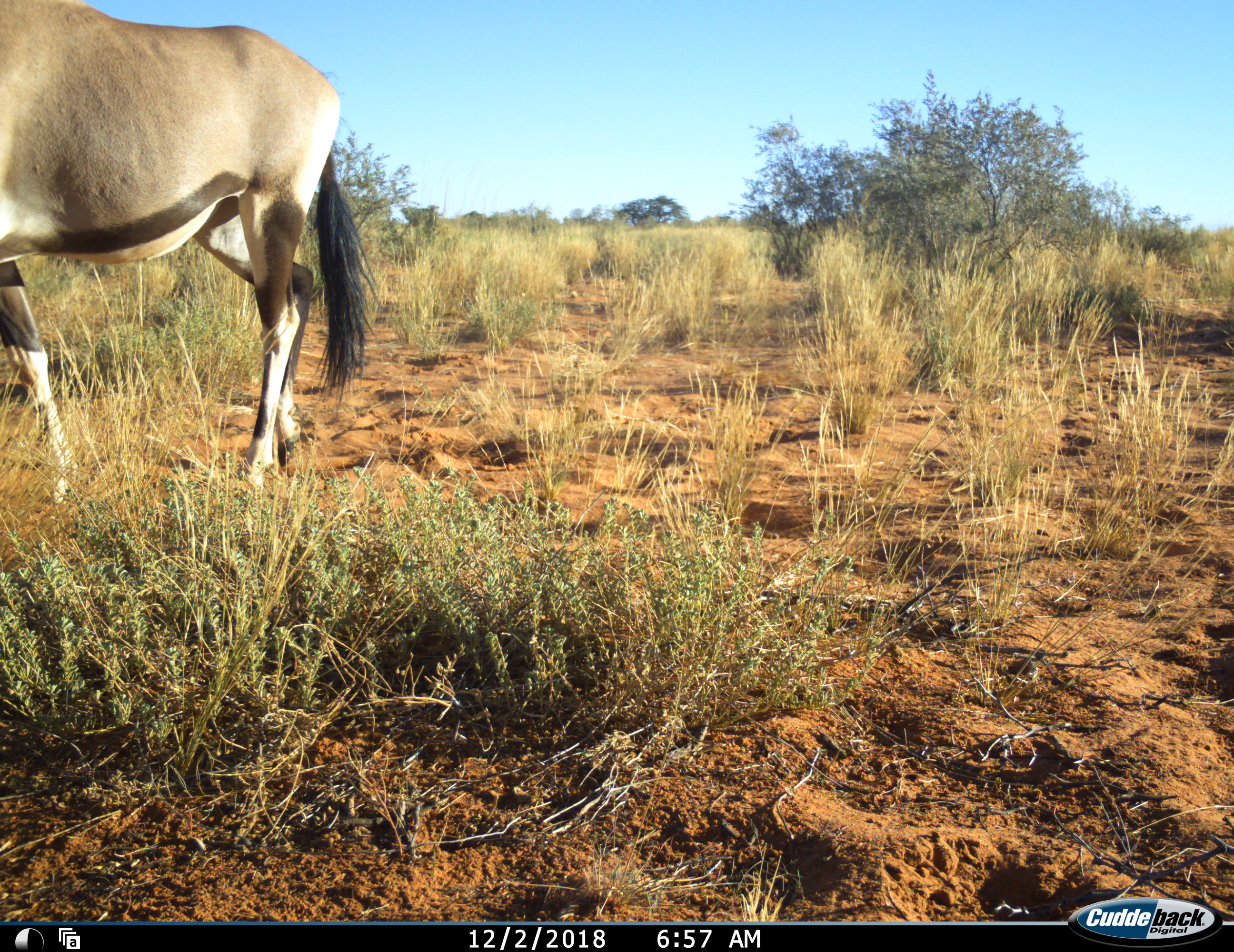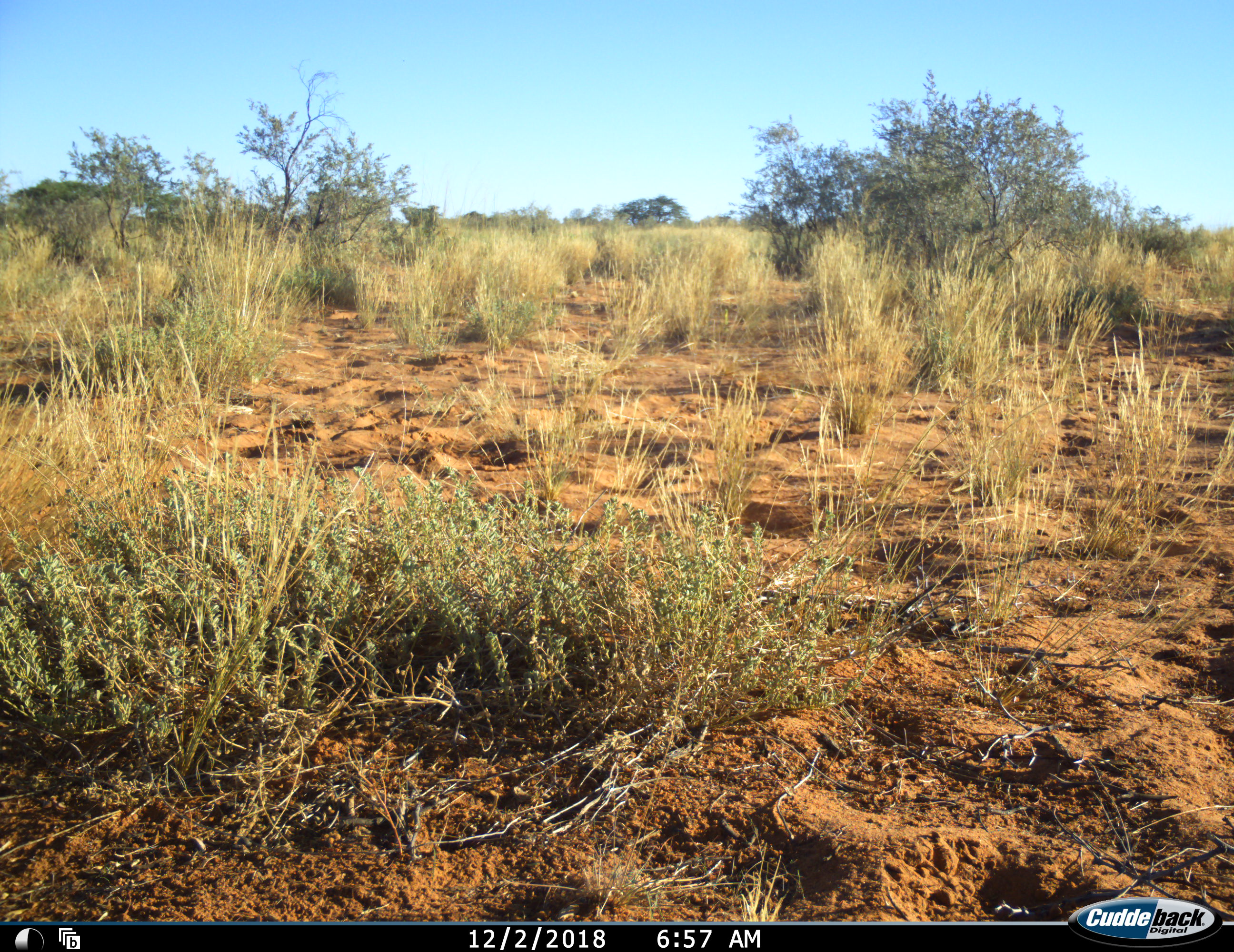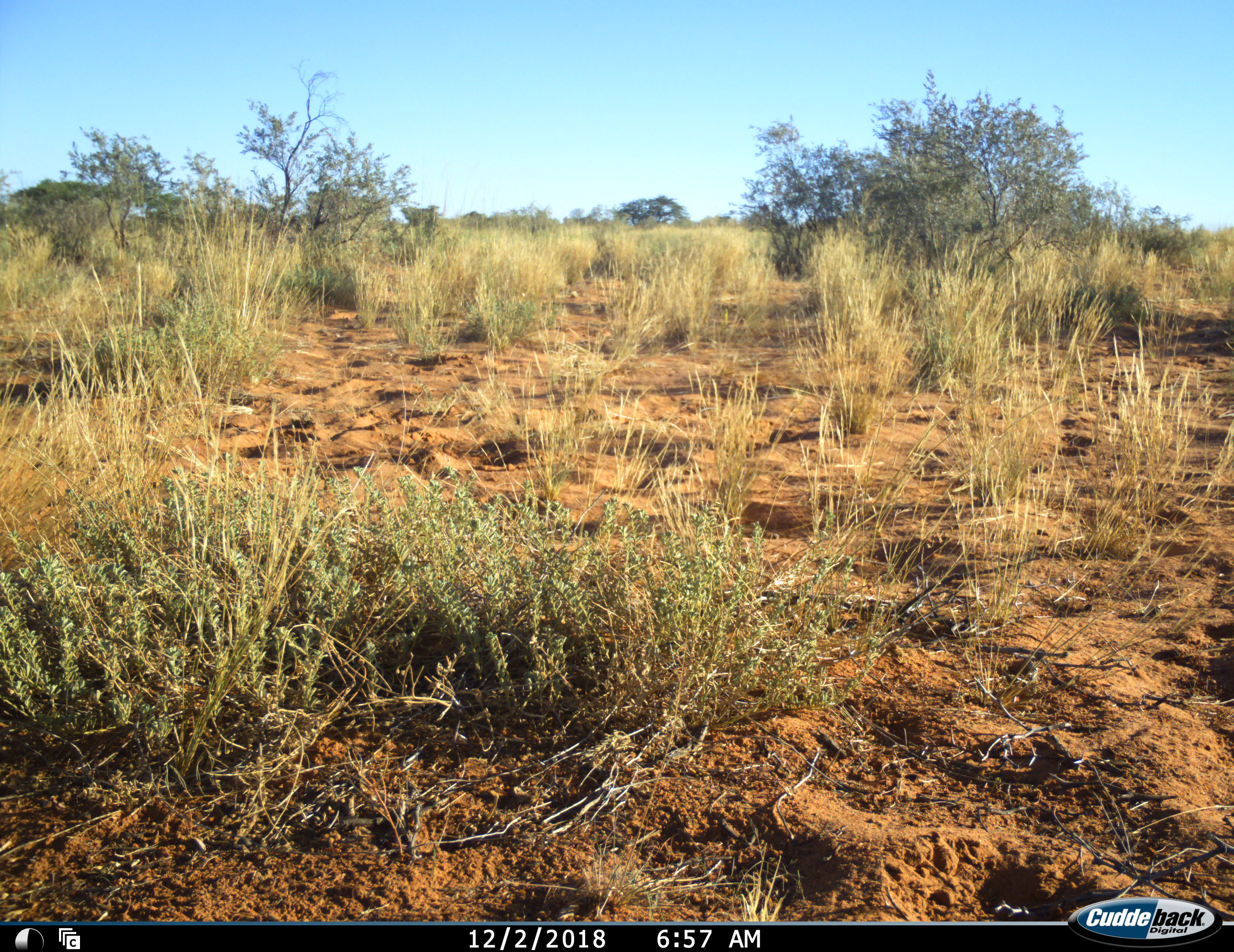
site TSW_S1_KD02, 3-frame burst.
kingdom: Animalia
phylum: Chordata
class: Mammalia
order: Artiodactyla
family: Bovidae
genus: Oryx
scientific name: Oryx gazella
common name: gemsbok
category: oryx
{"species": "oryx (gemsbok) (Oryx gazella)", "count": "1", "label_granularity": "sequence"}